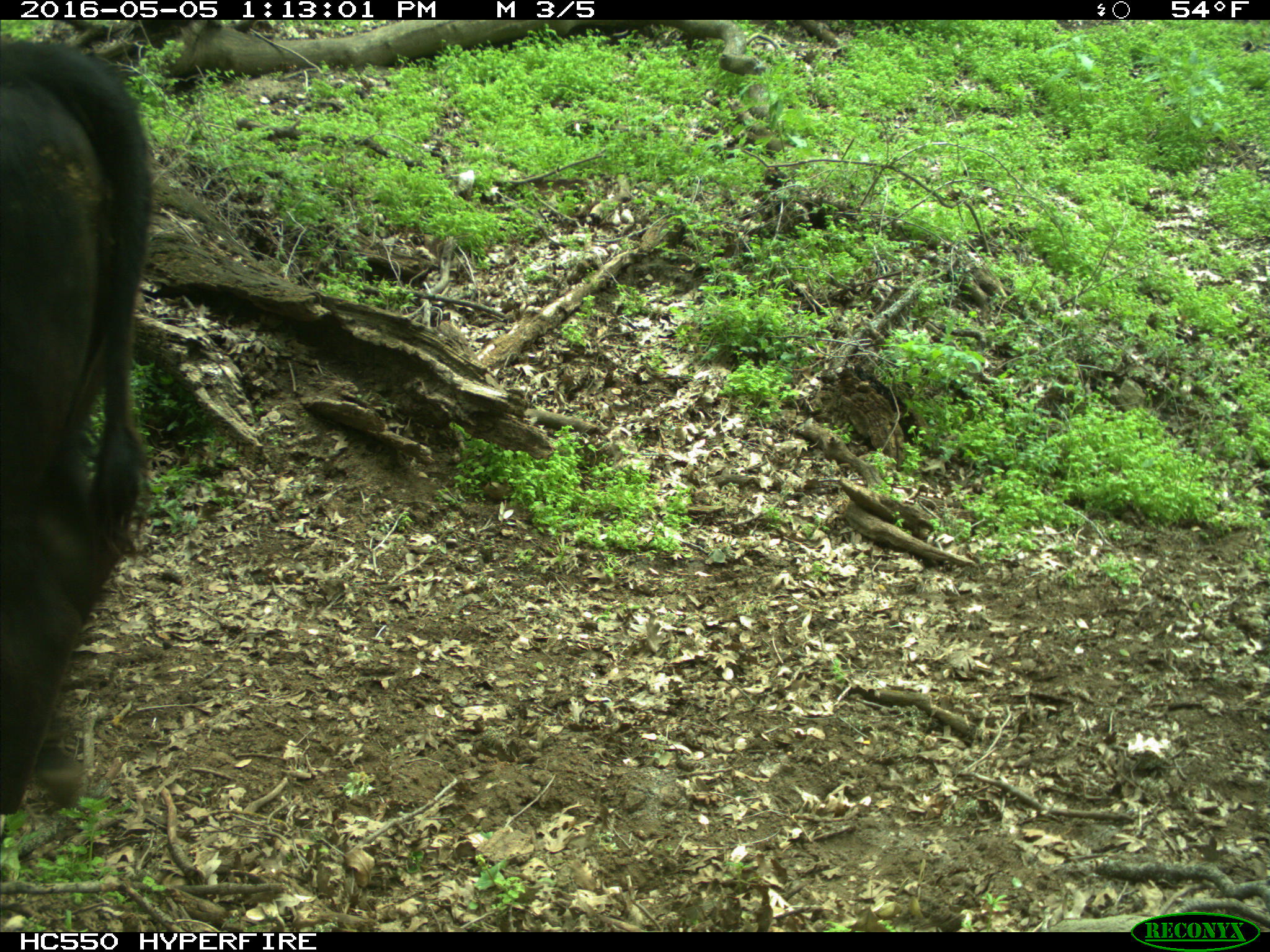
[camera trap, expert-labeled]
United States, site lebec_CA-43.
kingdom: Animalia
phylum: Chordata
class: Mammalia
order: Artiodactyla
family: Bovidae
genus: Bos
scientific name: Bos taurus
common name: domestic cow